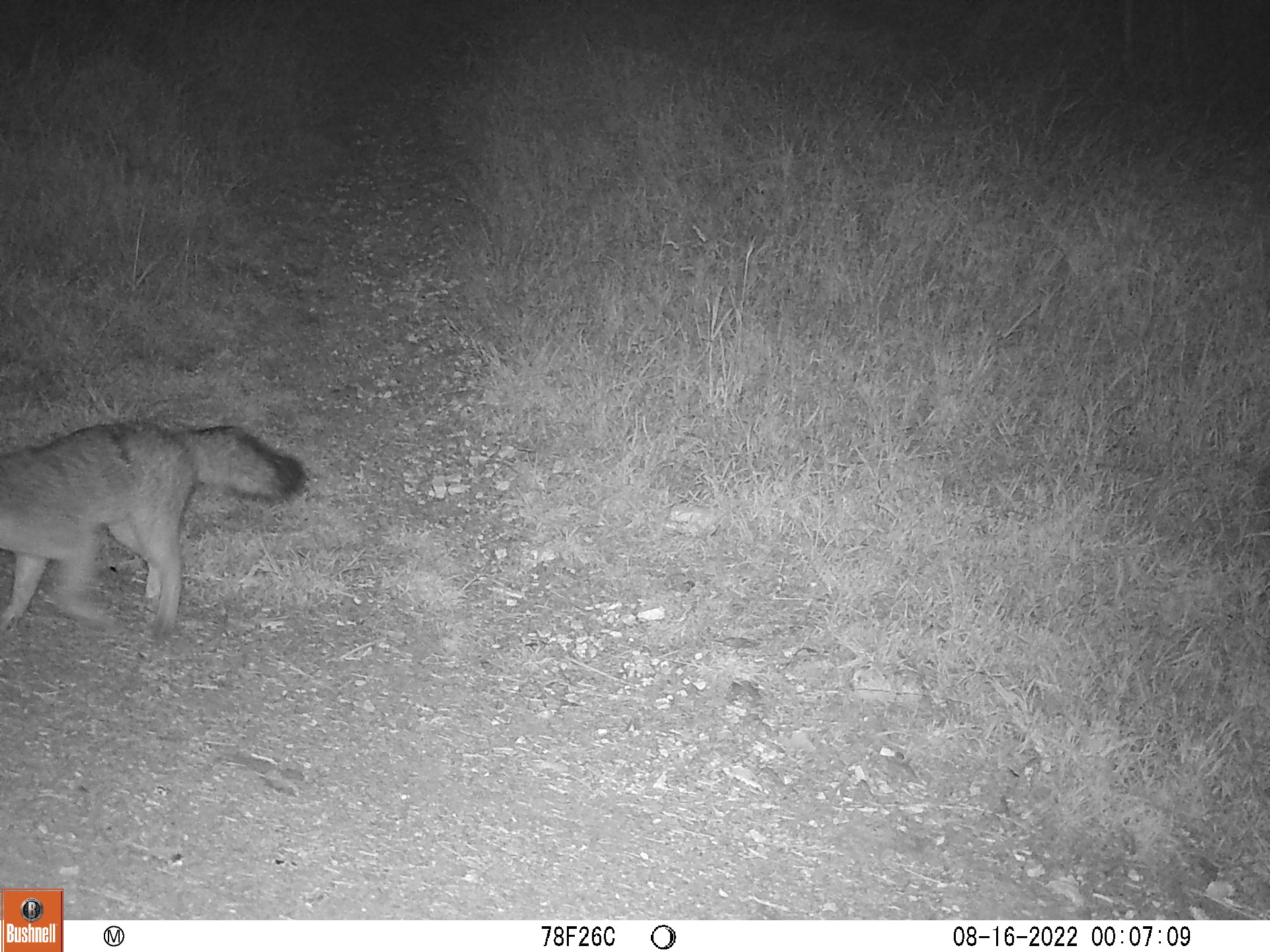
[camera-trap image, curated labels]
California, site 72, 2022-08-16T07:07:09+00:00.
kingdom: Animalia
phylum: Chordata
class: Mammalia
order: Carnivora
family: Canidae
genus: Urocyon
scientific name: Urocyon cinereoargenteus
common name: gray fox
Gray fox (Urocyon cinereoargenteus).